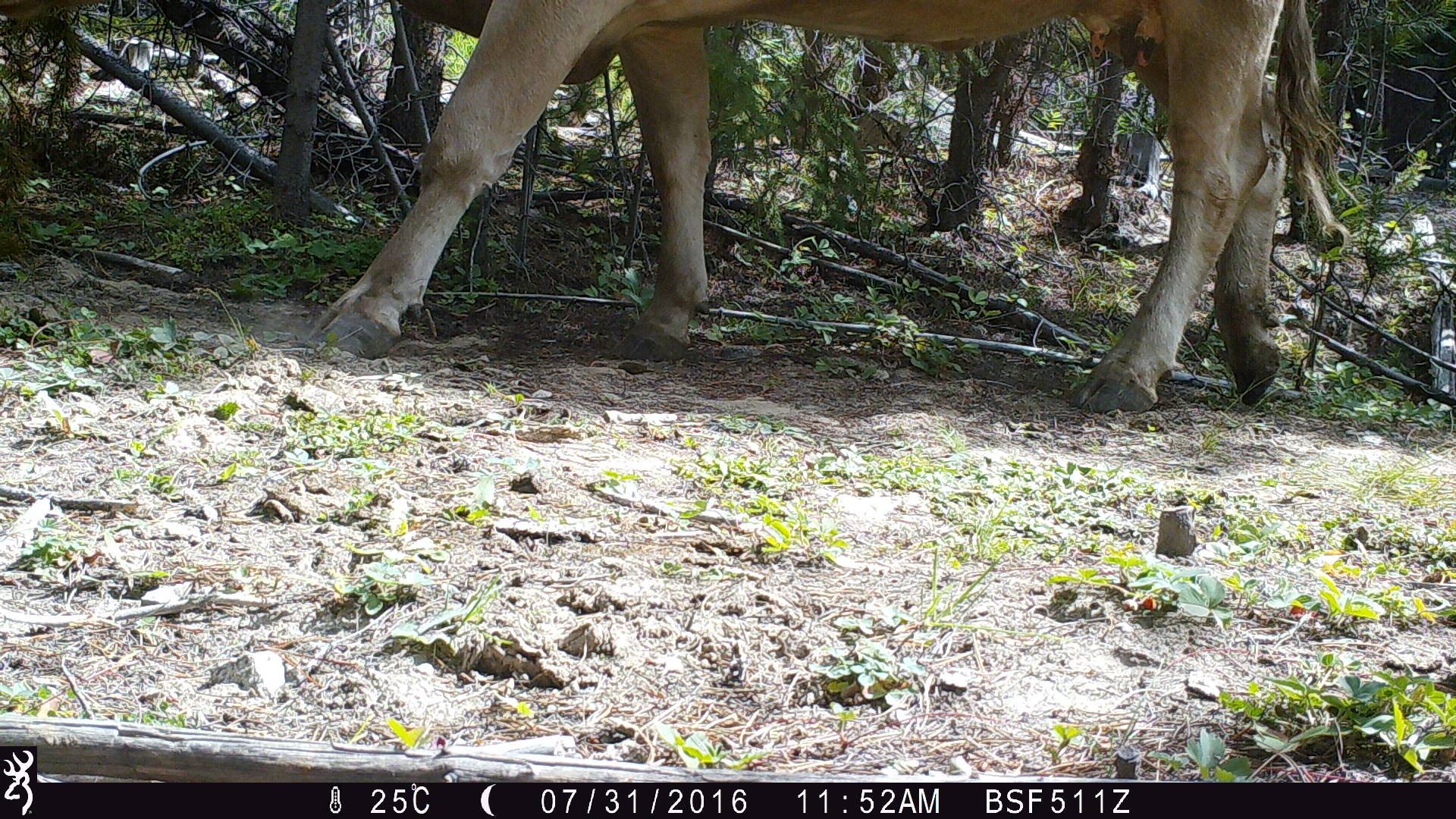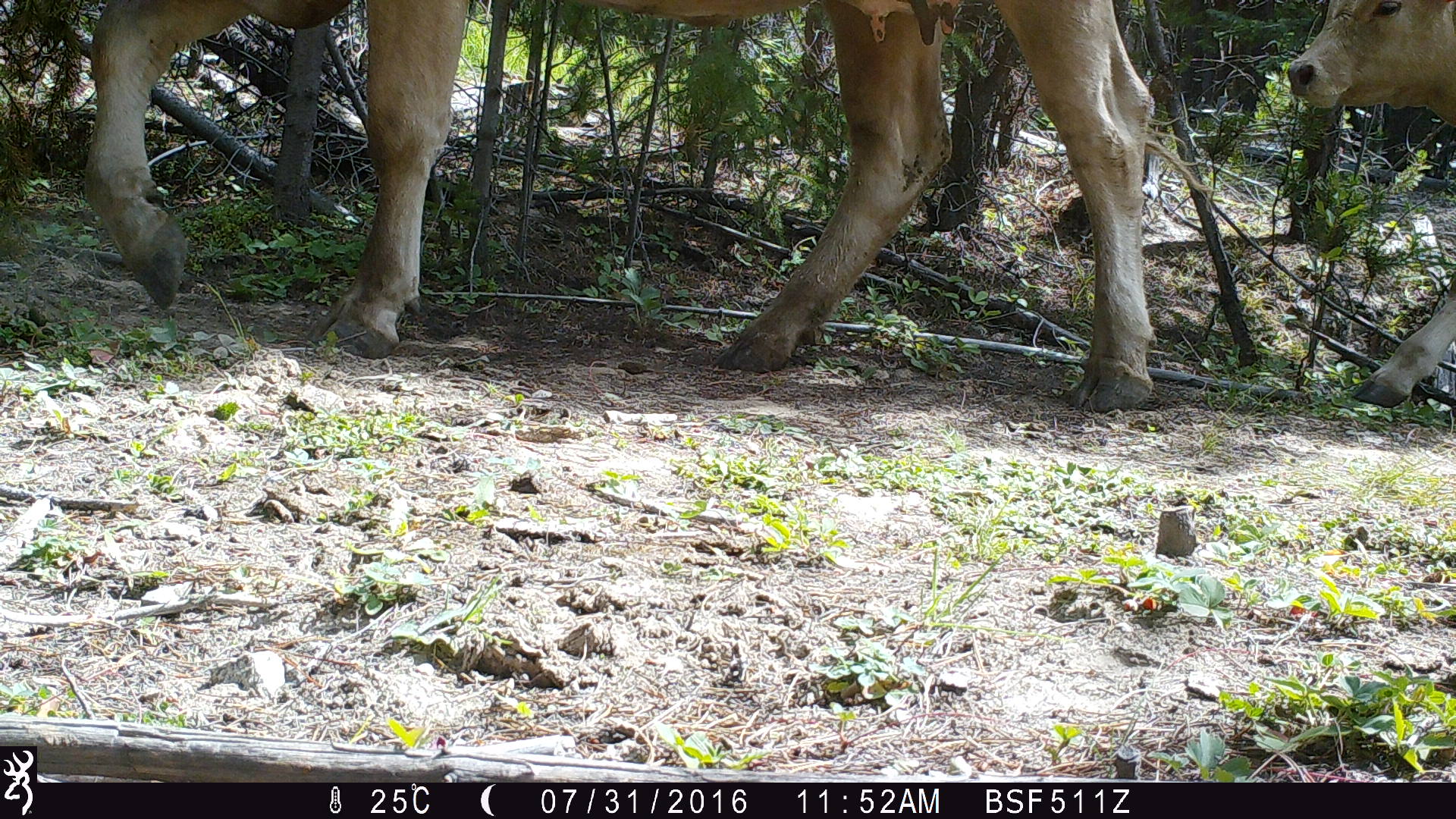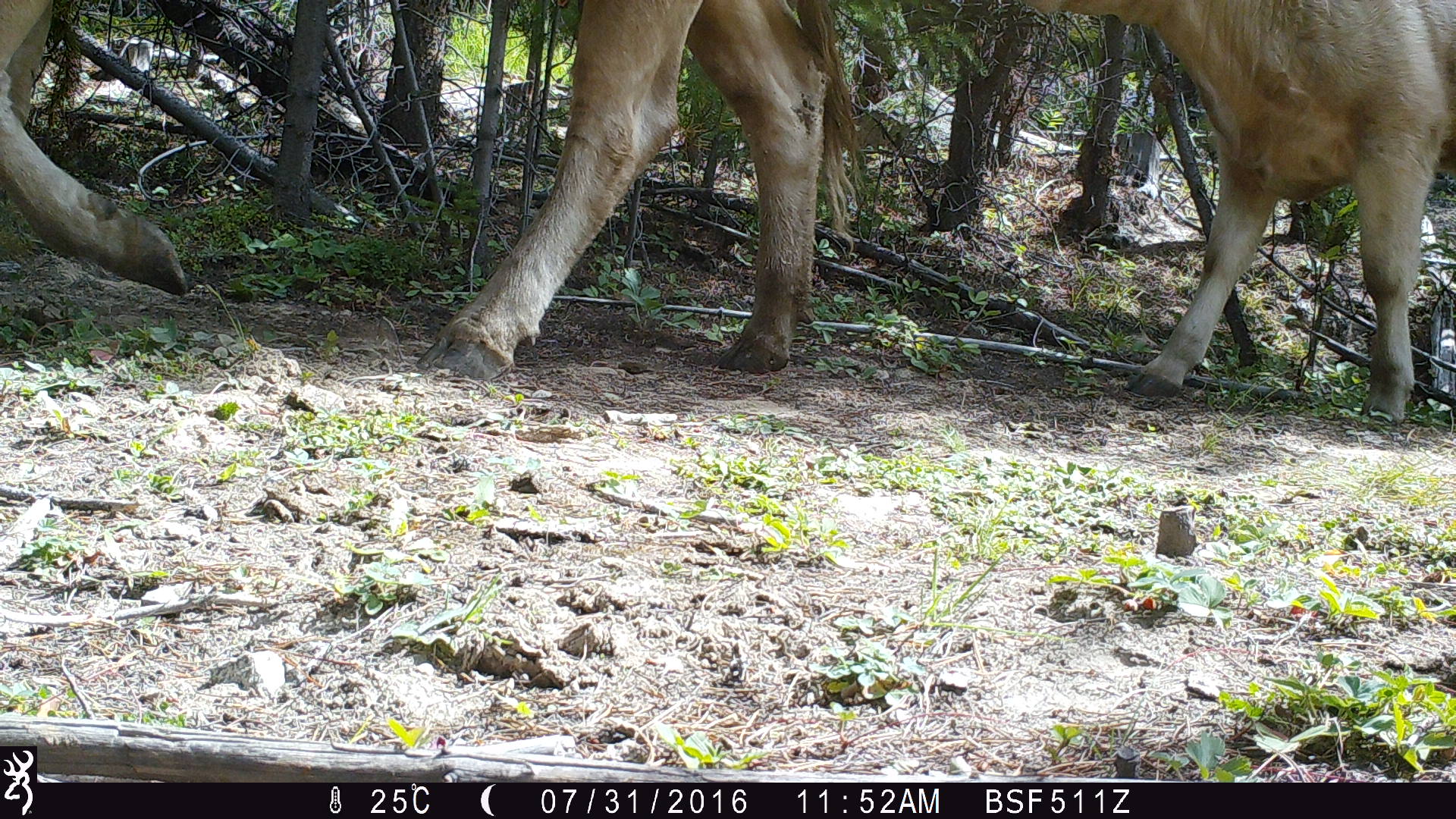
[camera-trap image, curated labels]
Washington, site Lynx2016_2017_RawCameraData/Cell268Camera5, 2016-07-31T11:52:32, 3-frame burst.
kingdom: Animalia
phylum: Chordata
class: Mammalia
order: Artiodactyla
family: Bovidae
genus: Bos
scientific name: Bos taurus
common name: domestic cattle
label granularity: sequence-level